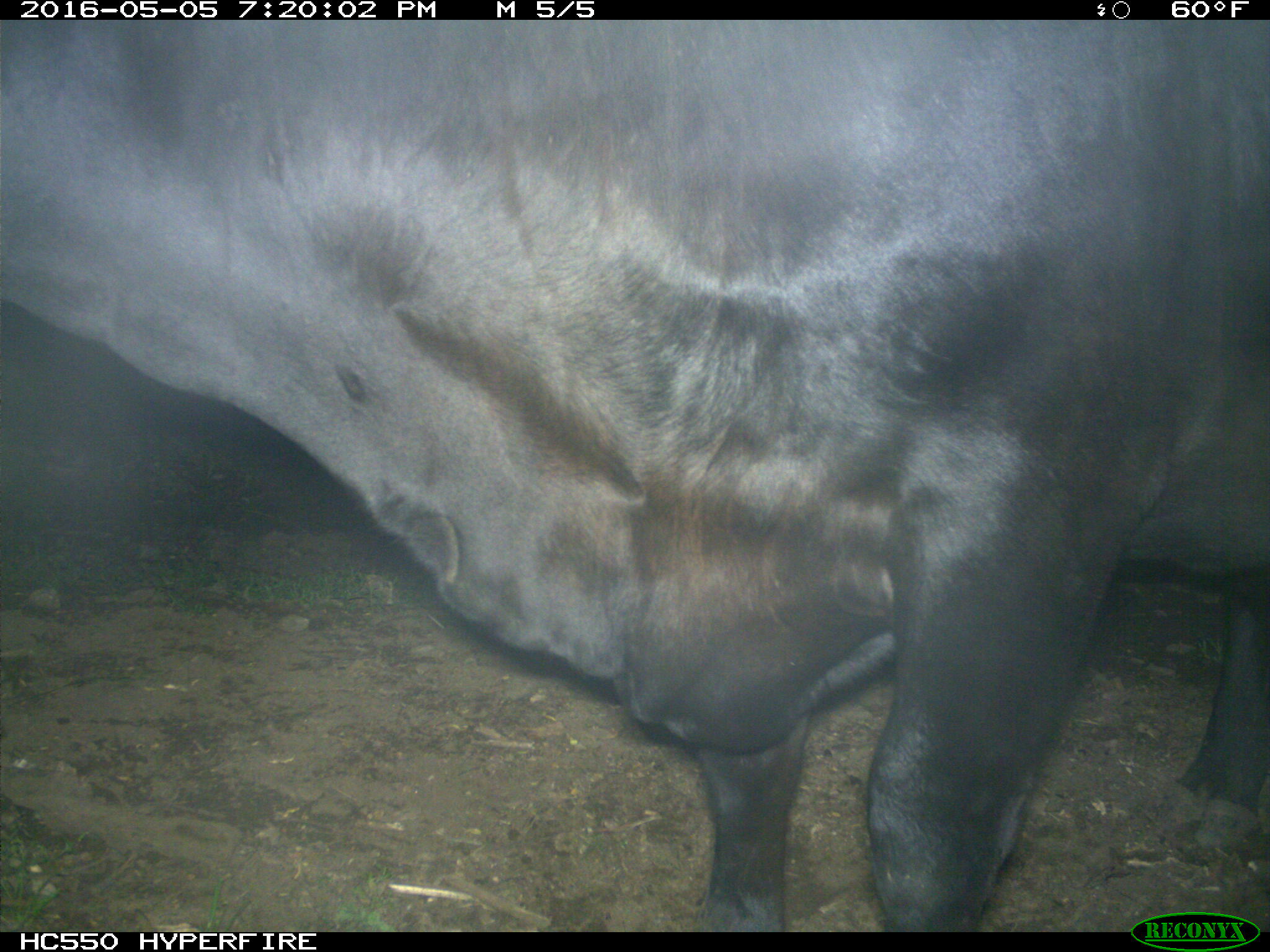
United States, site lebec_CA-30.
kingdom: Animalia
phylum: Chordata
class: Mammalia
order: Artiodactyla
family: Bovidae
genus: Bos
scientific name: Bos taurus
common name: domestic cow